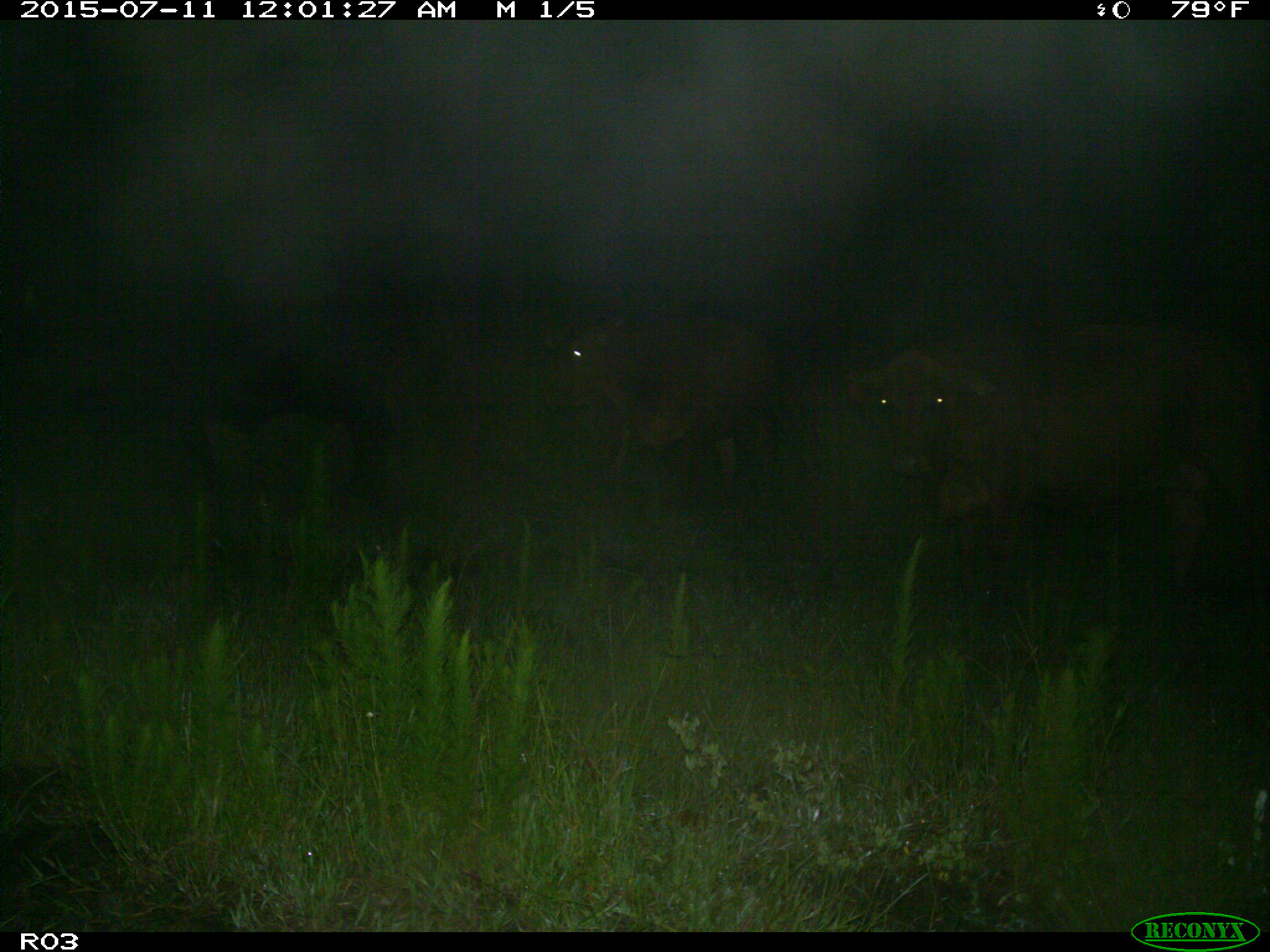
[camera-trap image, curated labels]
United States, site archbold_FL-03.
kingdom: Animalia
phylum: Chordata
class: Mammalia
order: Artiodactyla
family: Bovidae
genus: Bos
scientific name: Bos taurus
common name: domestic cow